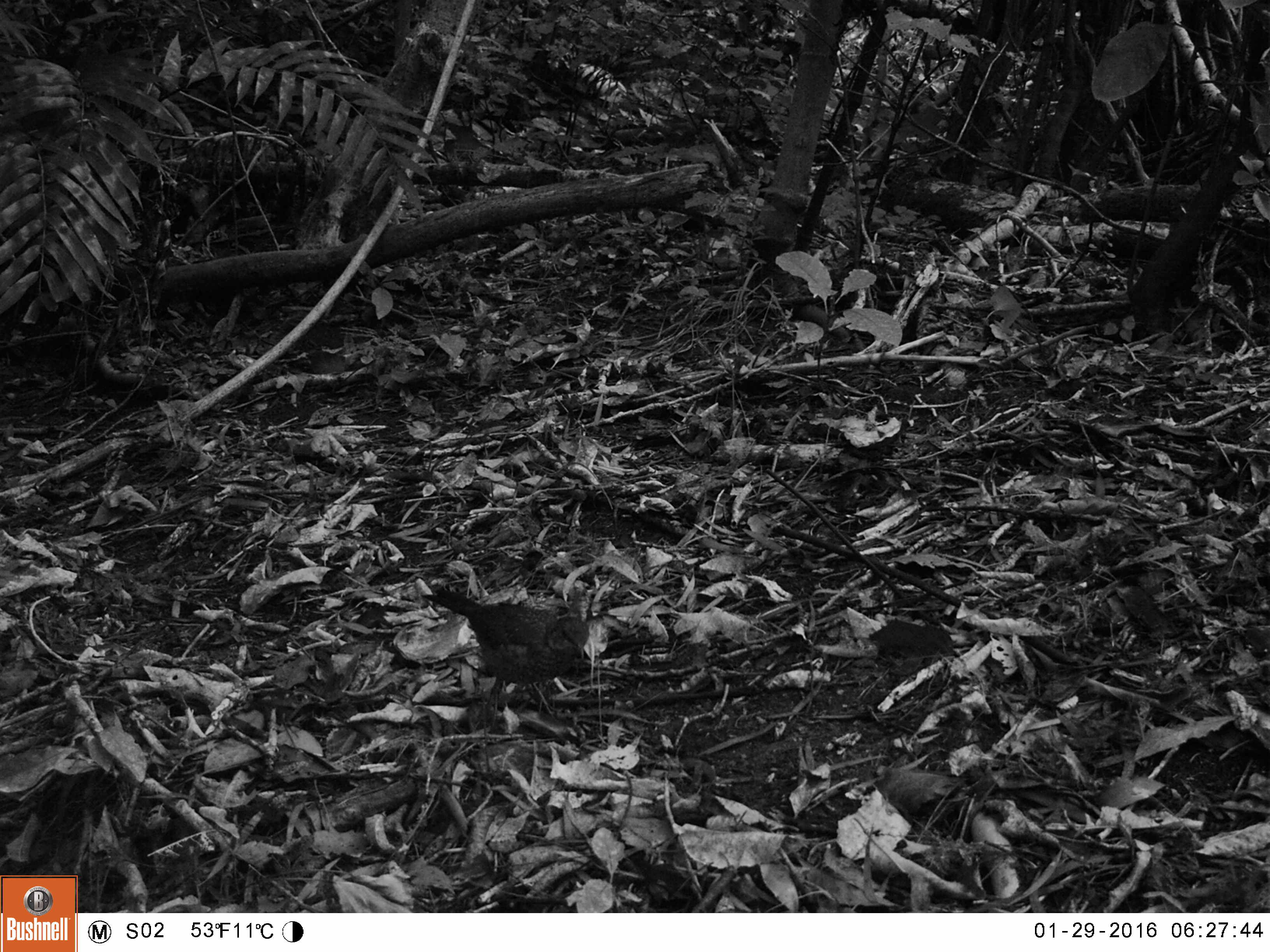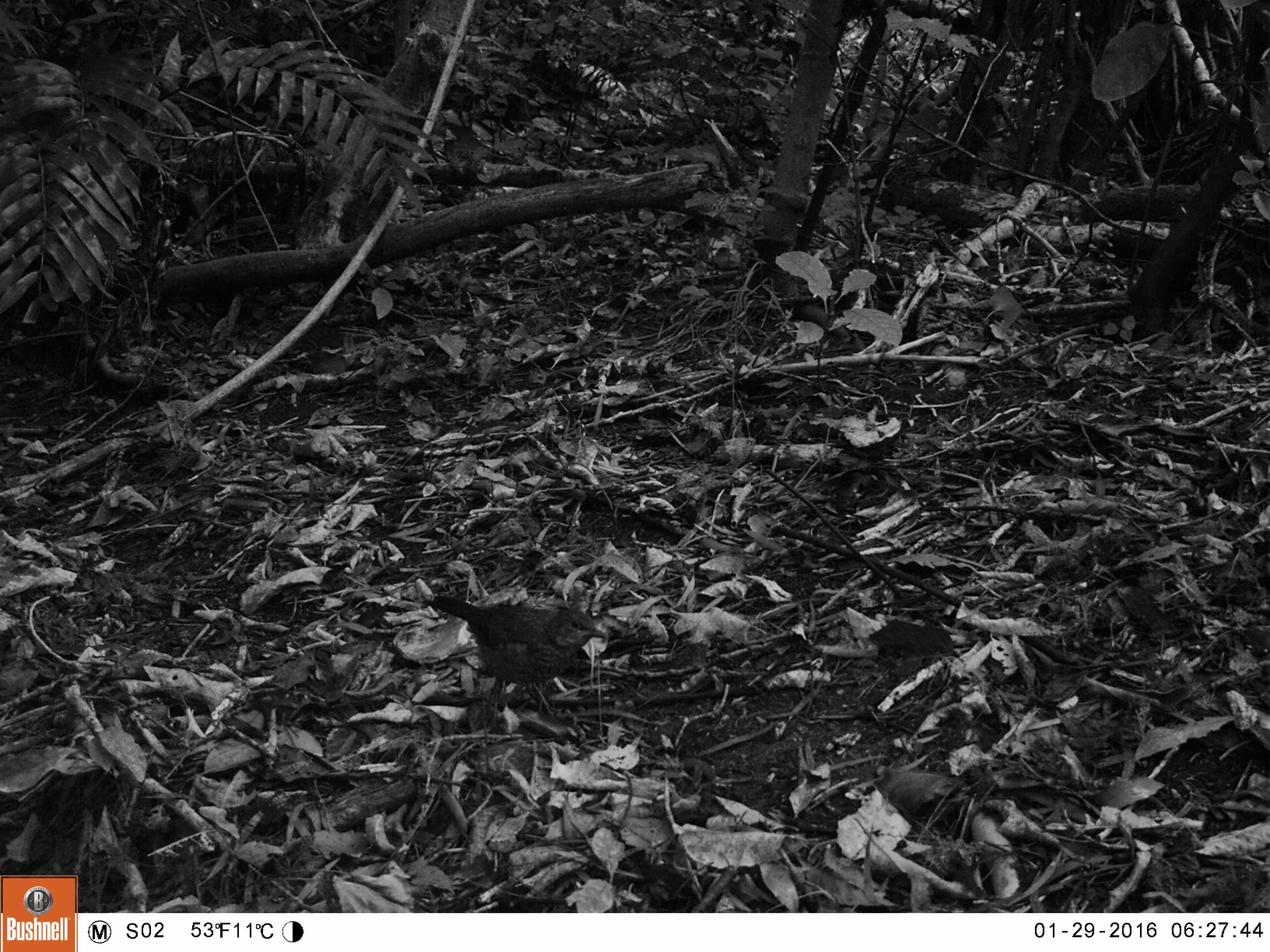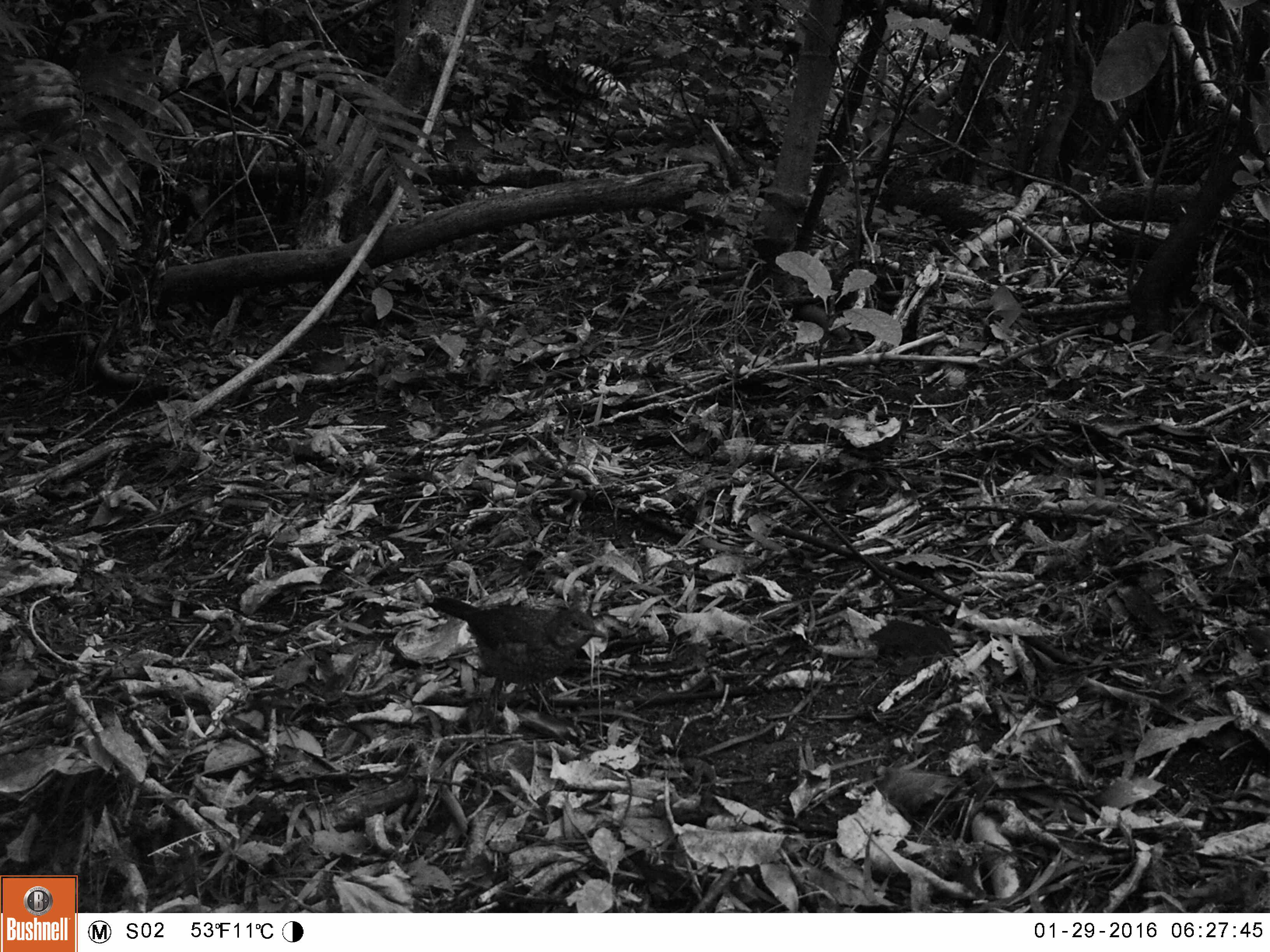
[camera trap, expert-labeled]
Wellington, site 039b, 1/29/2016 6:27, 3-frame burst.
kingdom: Animalia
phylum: Chordata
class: Aves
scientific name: Aves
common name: bird